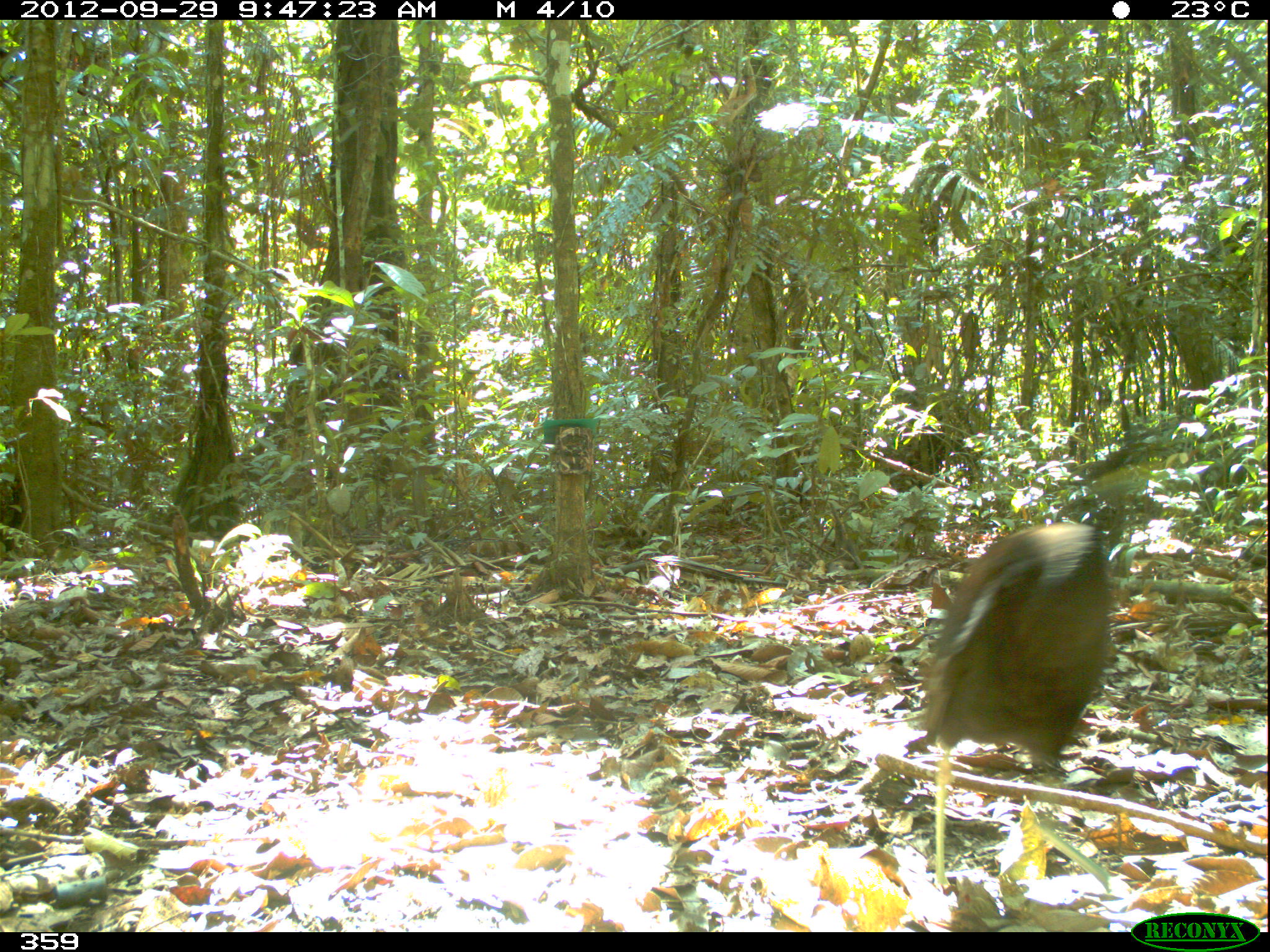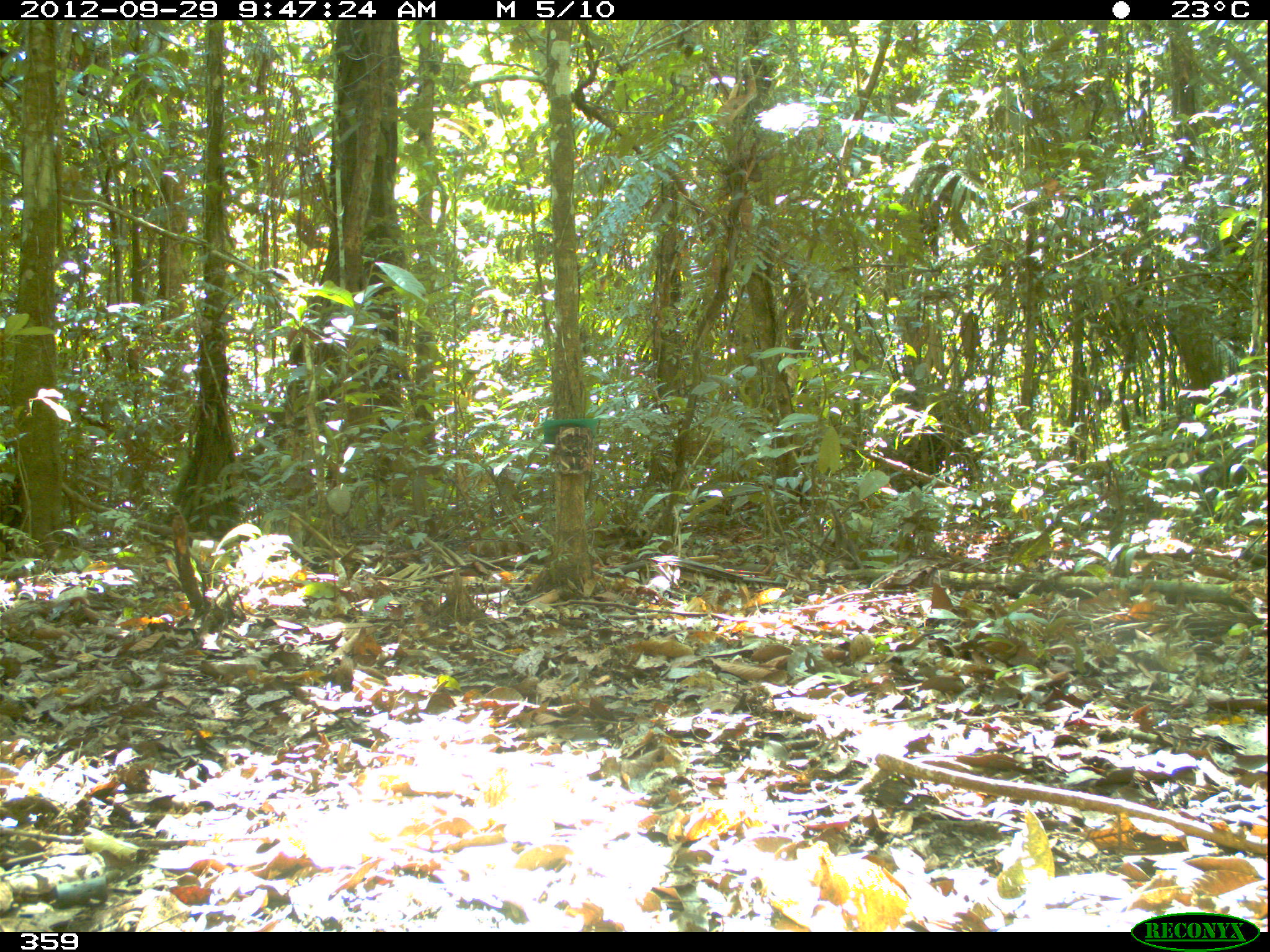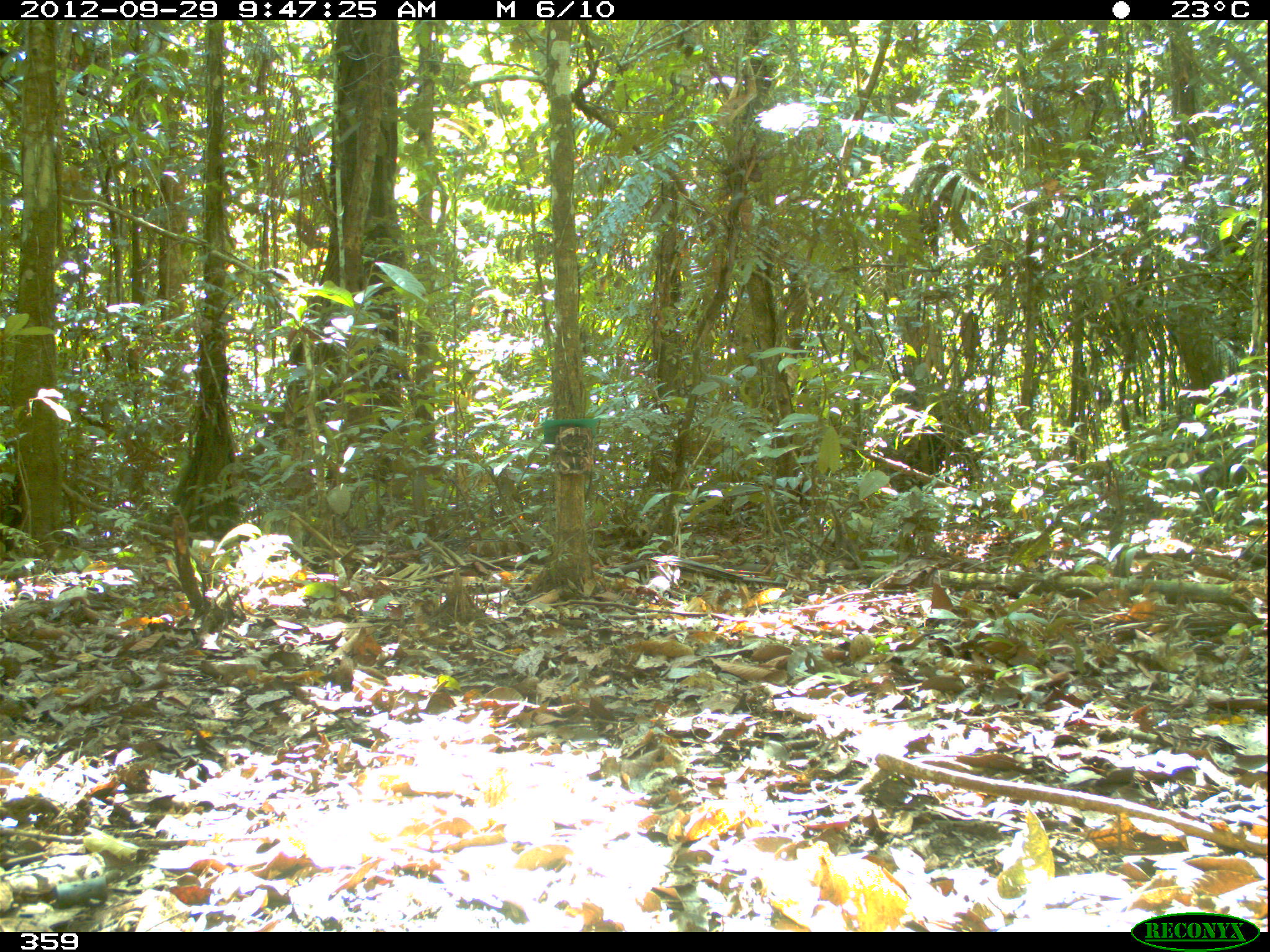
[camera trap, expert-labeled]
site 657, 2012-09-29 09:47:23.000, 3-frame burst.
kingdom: Animalia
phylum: Chordata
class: Aves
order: Gruiformes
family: Psophiidae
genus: Psophia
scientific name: Psophia leucoptera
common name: pale-winged trumpeter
Psophia leucoptera (pale-winged trumpeter).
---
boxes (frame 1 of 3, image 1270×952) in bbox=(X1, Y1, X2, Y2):
psophia leucoptera: bbox=(911, 506, 1125, 896)